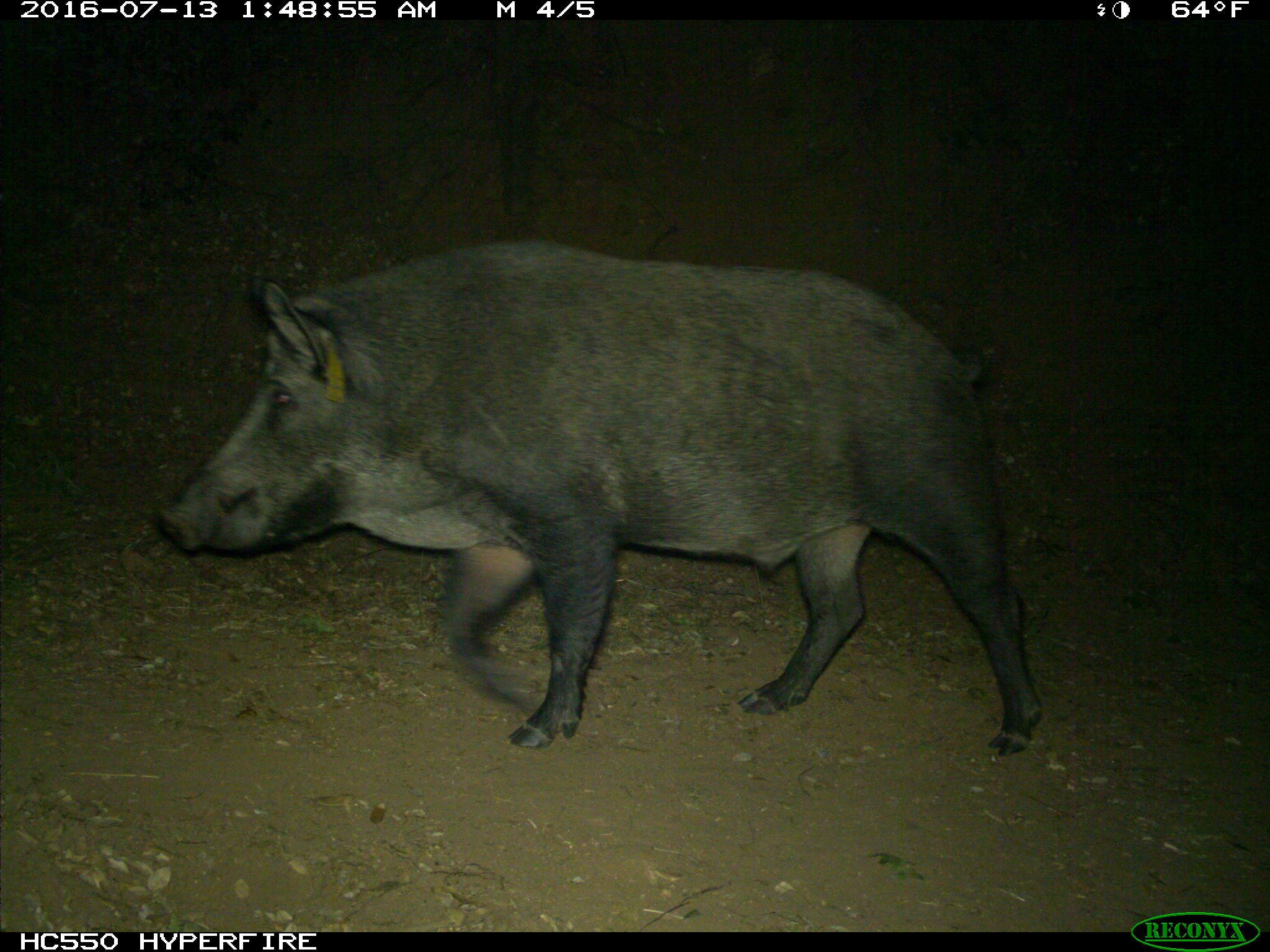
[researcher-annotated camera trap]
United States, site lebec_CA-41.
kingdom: Animalia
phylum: Chordata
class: Mammalia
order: Artiodactyla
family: Suidae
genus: Sus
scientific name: Sus scrofa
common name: wild boar